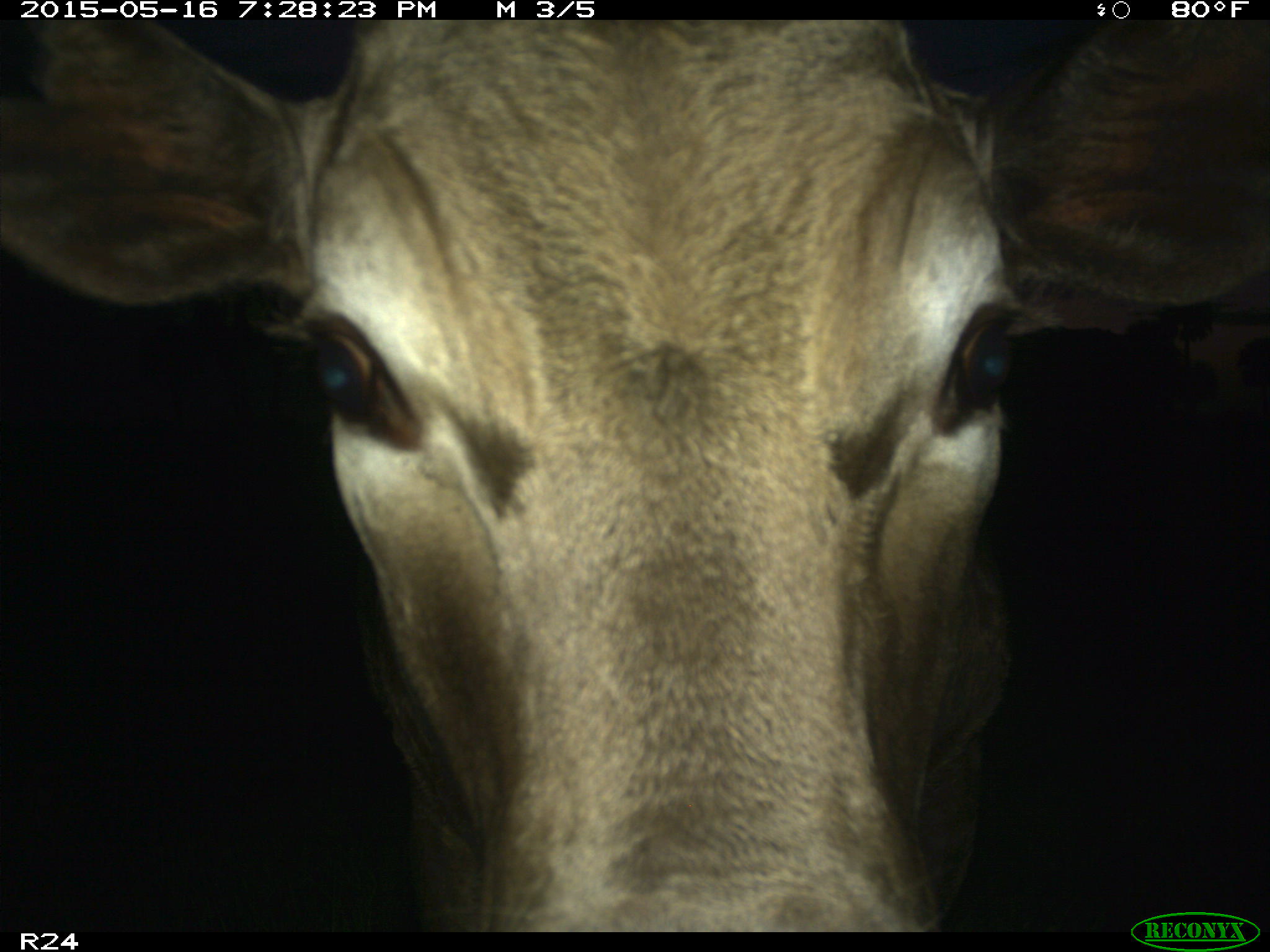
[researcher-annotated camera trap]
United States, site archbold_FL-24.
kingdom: Animalia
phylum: Chordata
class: Mammalia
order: Artiodactyla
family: Bovidae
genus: Bos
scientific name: Bos taurus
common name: domestic cow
Bos taurus (domestic cow).